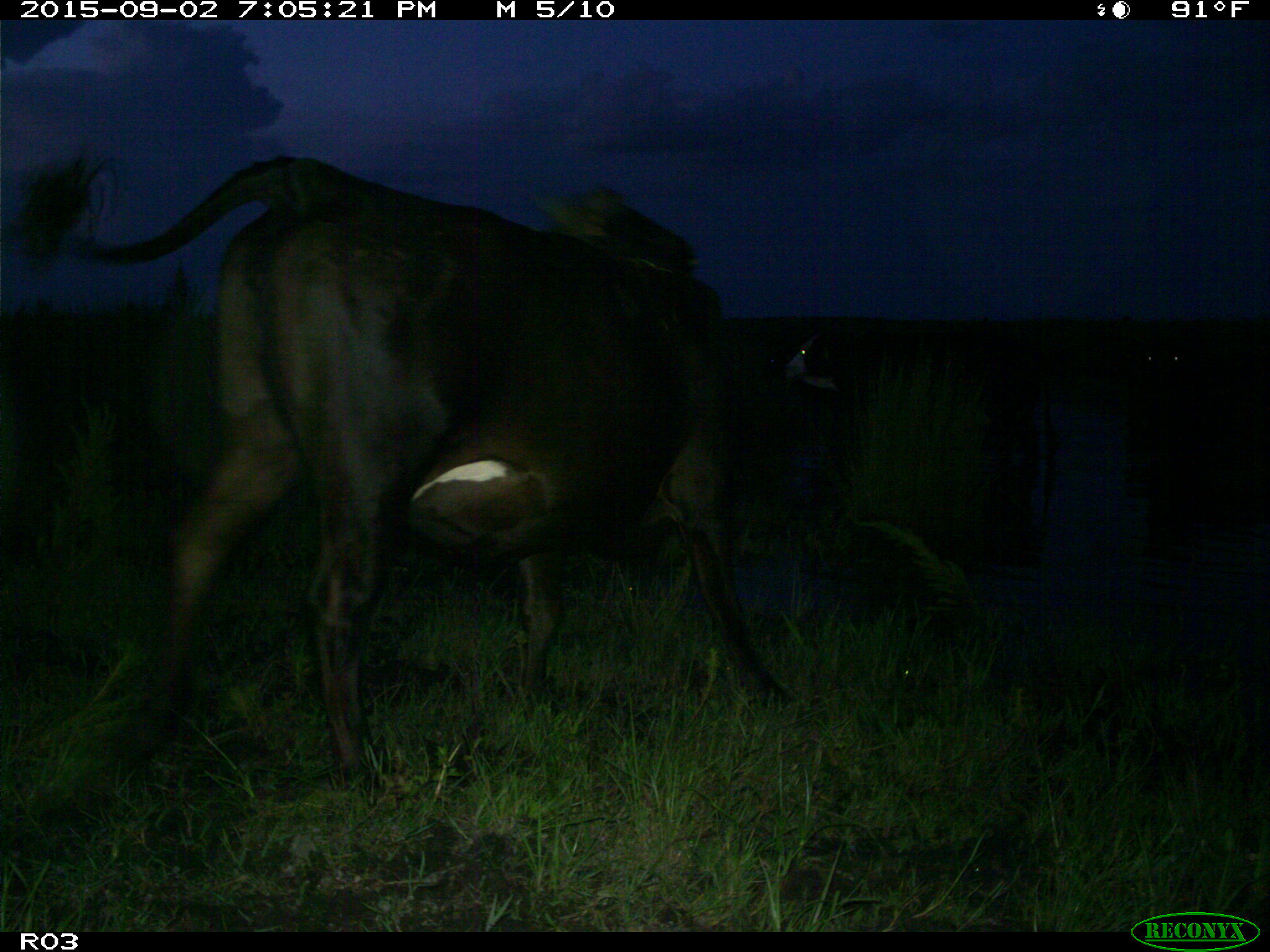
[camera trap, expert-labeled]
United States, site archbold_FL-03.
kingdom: Animalia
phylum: Chordata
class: Mammalia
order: Artiodactyla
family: Bovidae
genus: Bos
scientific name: Bos taurus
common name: domestic cow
Bos taurus (domestic cow).